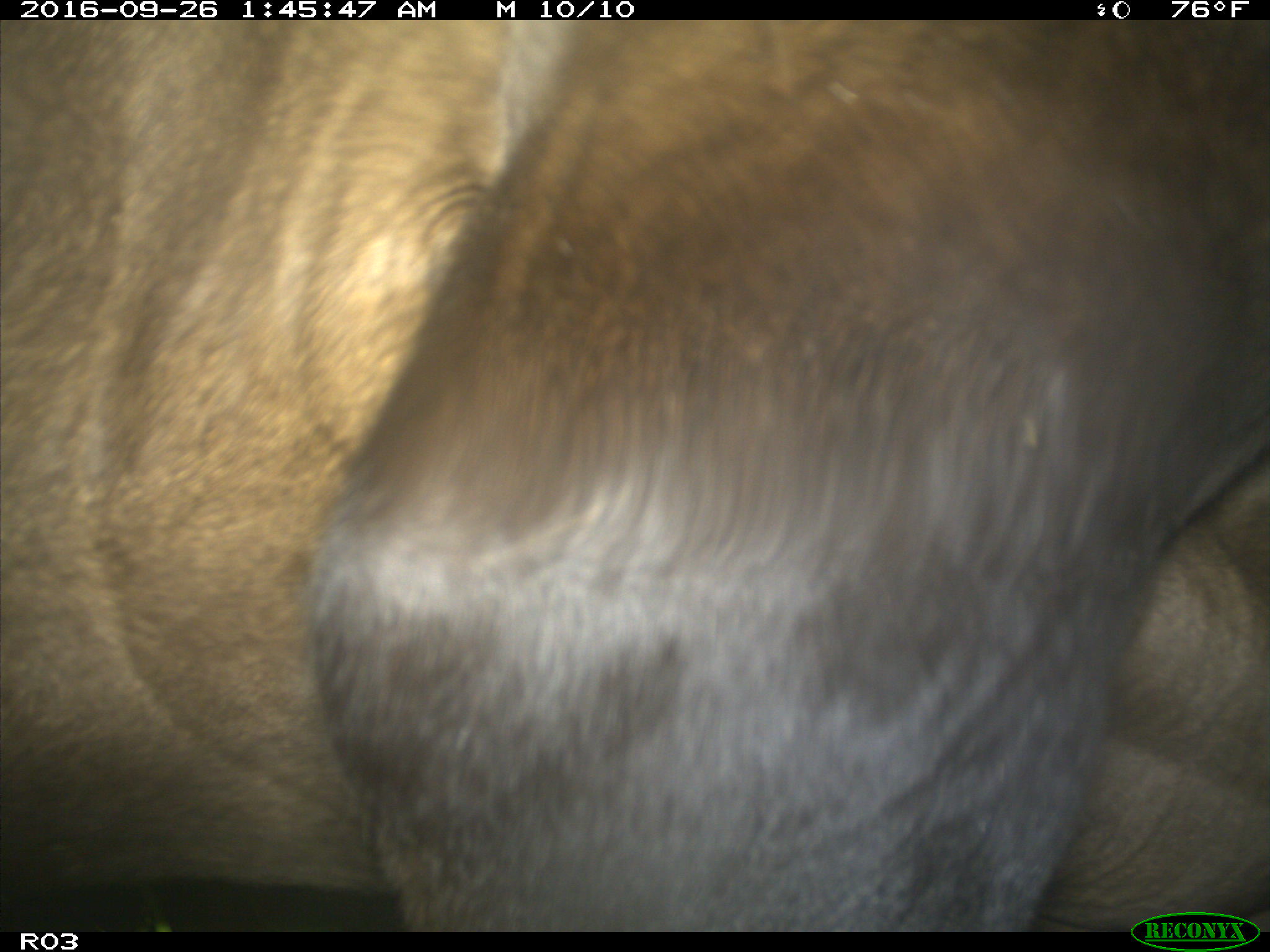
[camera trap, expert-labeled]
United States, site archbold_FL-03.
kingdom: Animalia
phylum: Chordata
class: Mammalia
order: Artiodactyla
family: Bovidae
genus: Bos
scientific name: Bos taurus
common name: domestic cow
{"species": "Bos taurus (domestic cow)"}